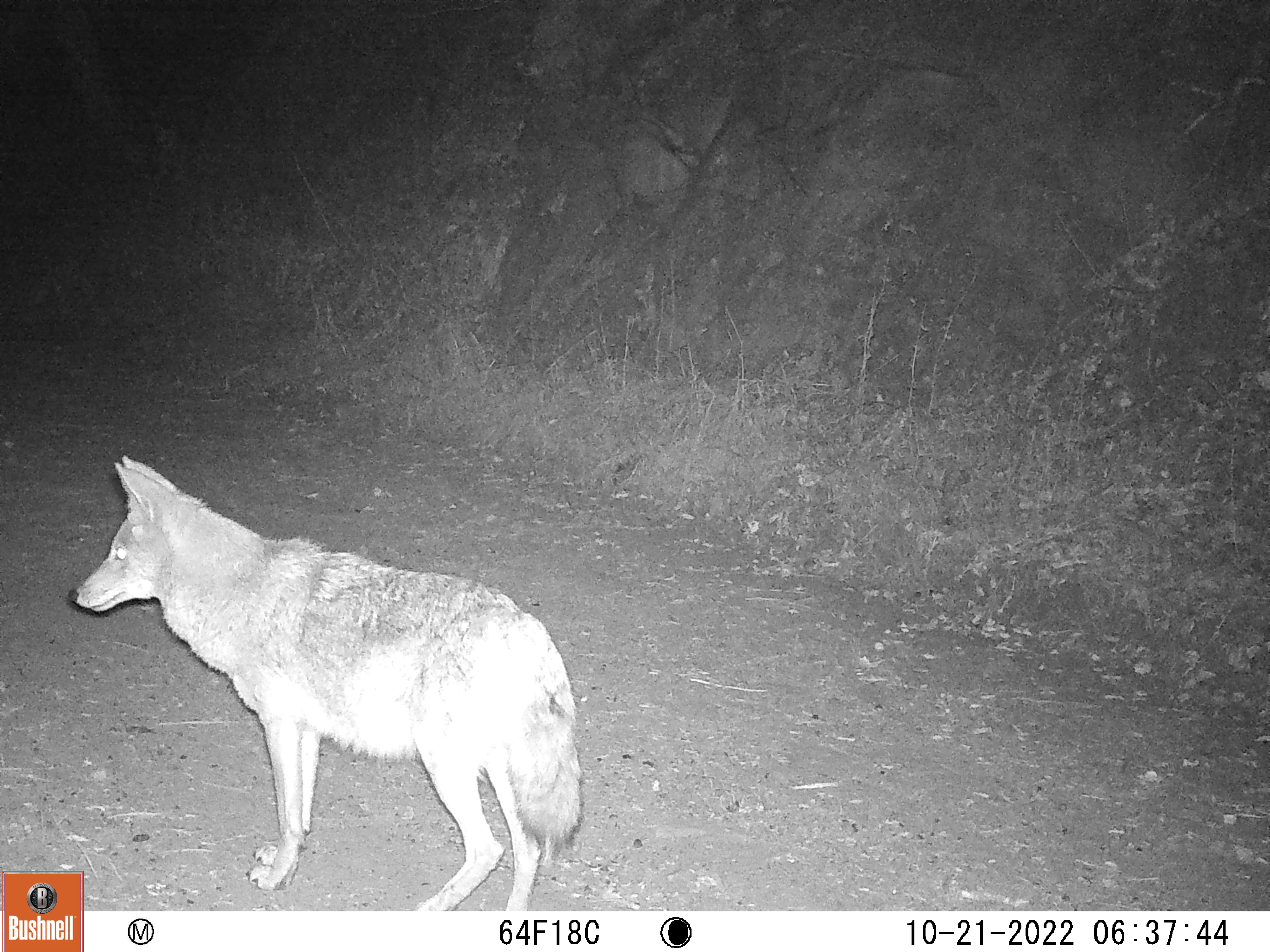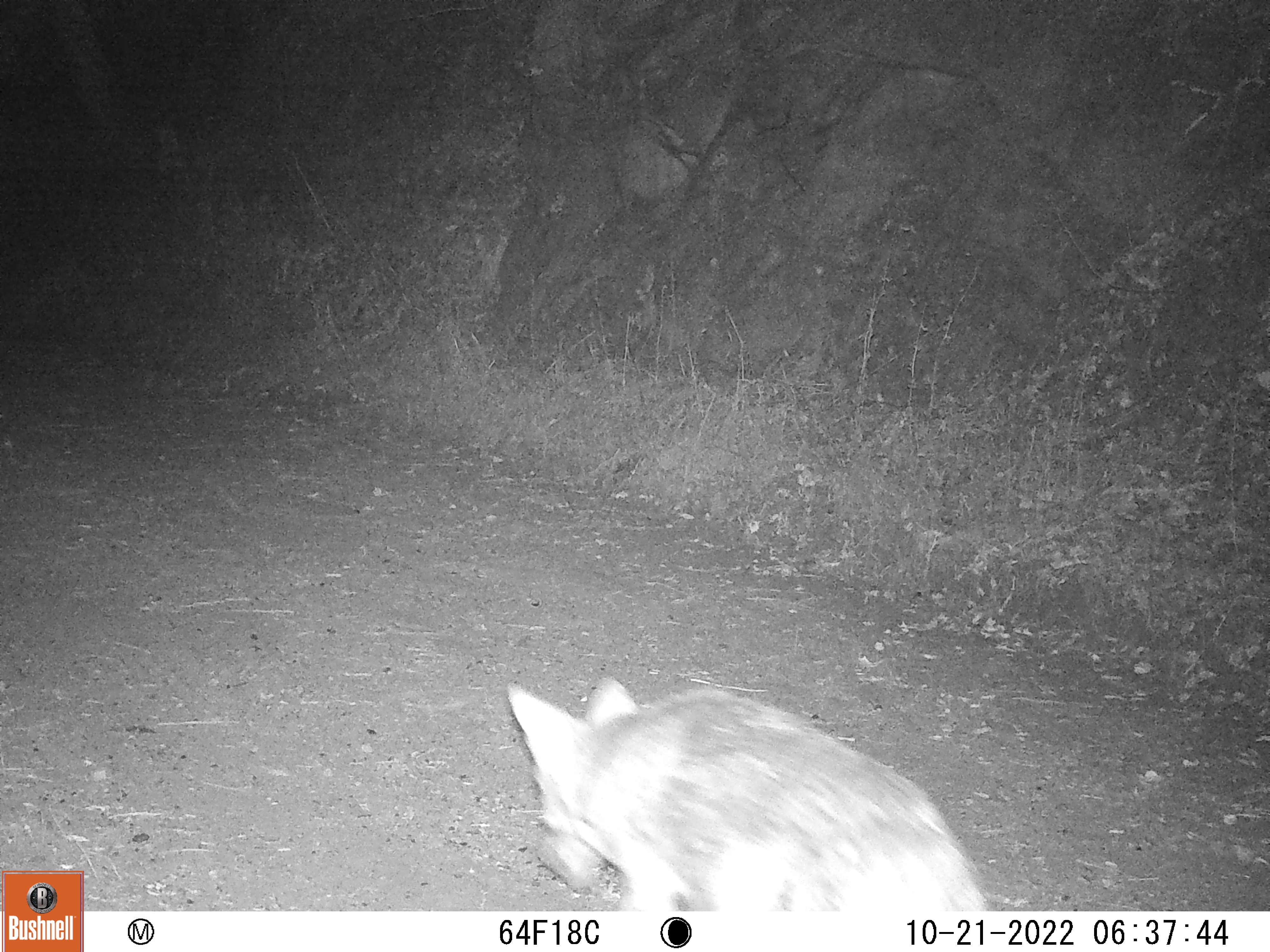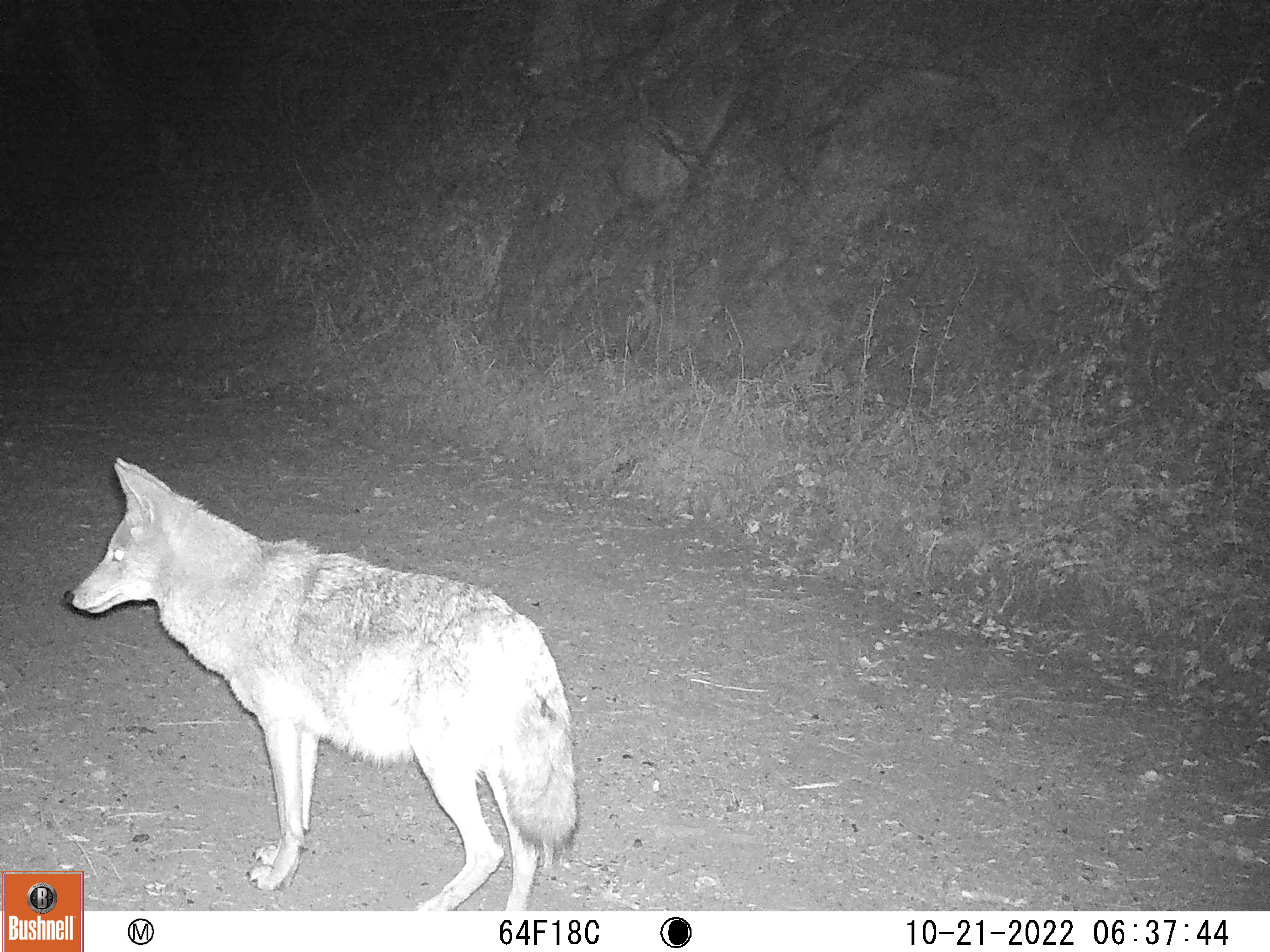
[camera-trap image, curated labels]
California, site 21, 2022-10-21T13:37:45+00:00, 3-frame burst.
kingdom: Animalia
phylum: Chordata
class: Mammalia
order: Carnivora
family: Canidae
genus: Canis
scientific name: Canis latrans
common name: coyote